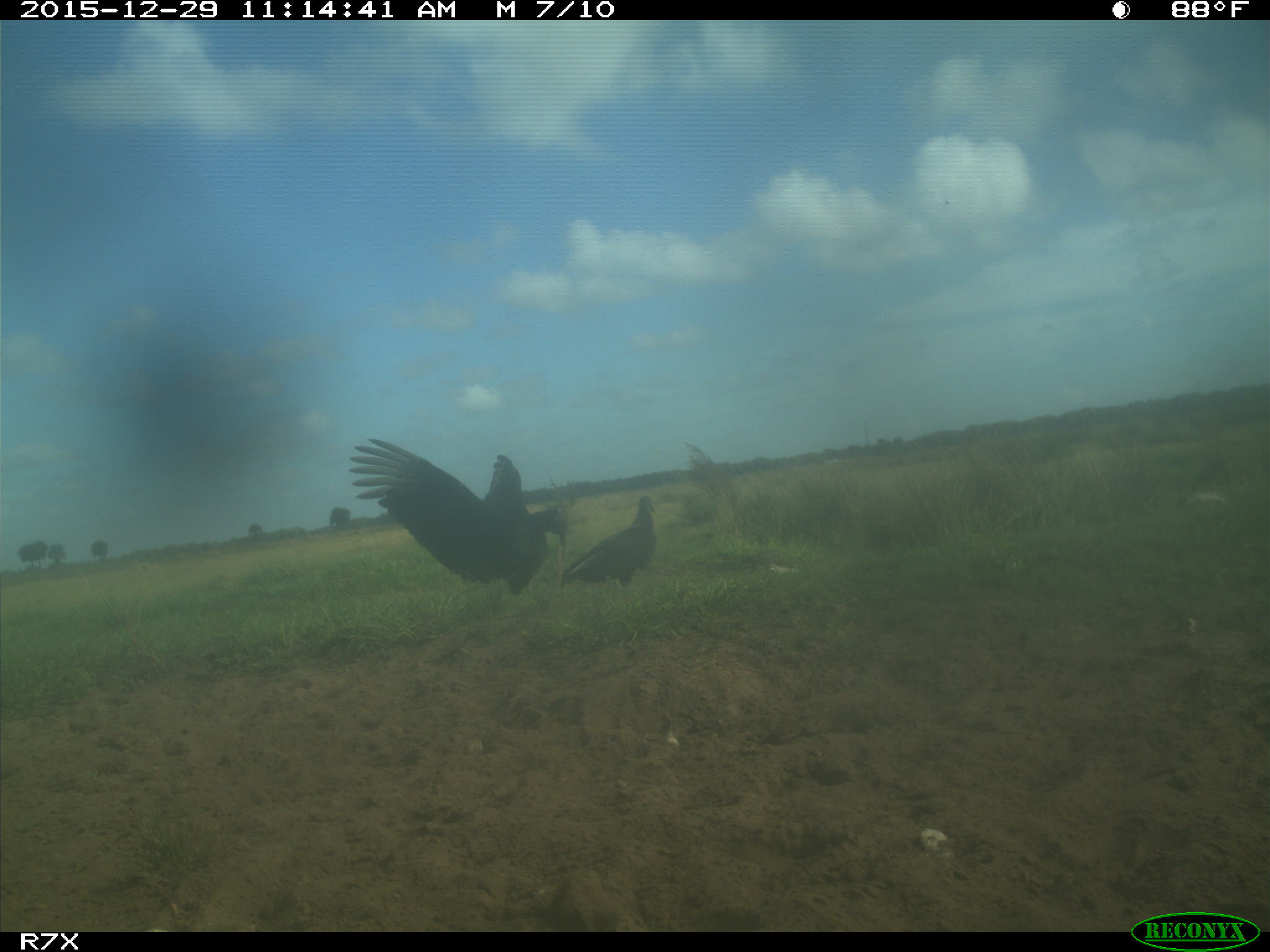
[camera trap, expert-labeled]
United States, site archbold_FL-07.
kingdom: Animalia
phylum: Chordata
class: Aves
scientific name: Aves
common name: birds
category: unidentified bird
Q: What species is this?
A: Unidentified bird (birds) (Aves).